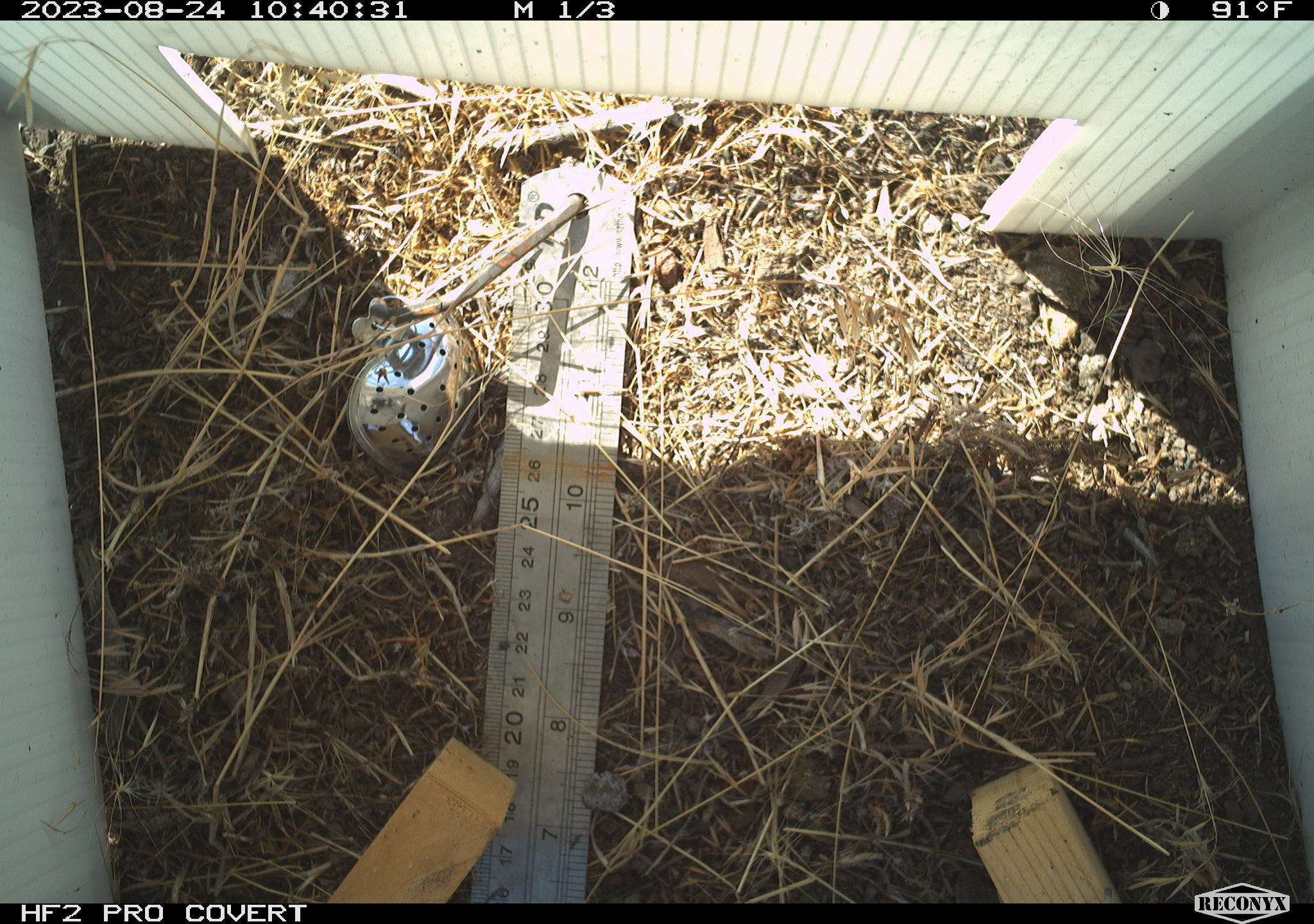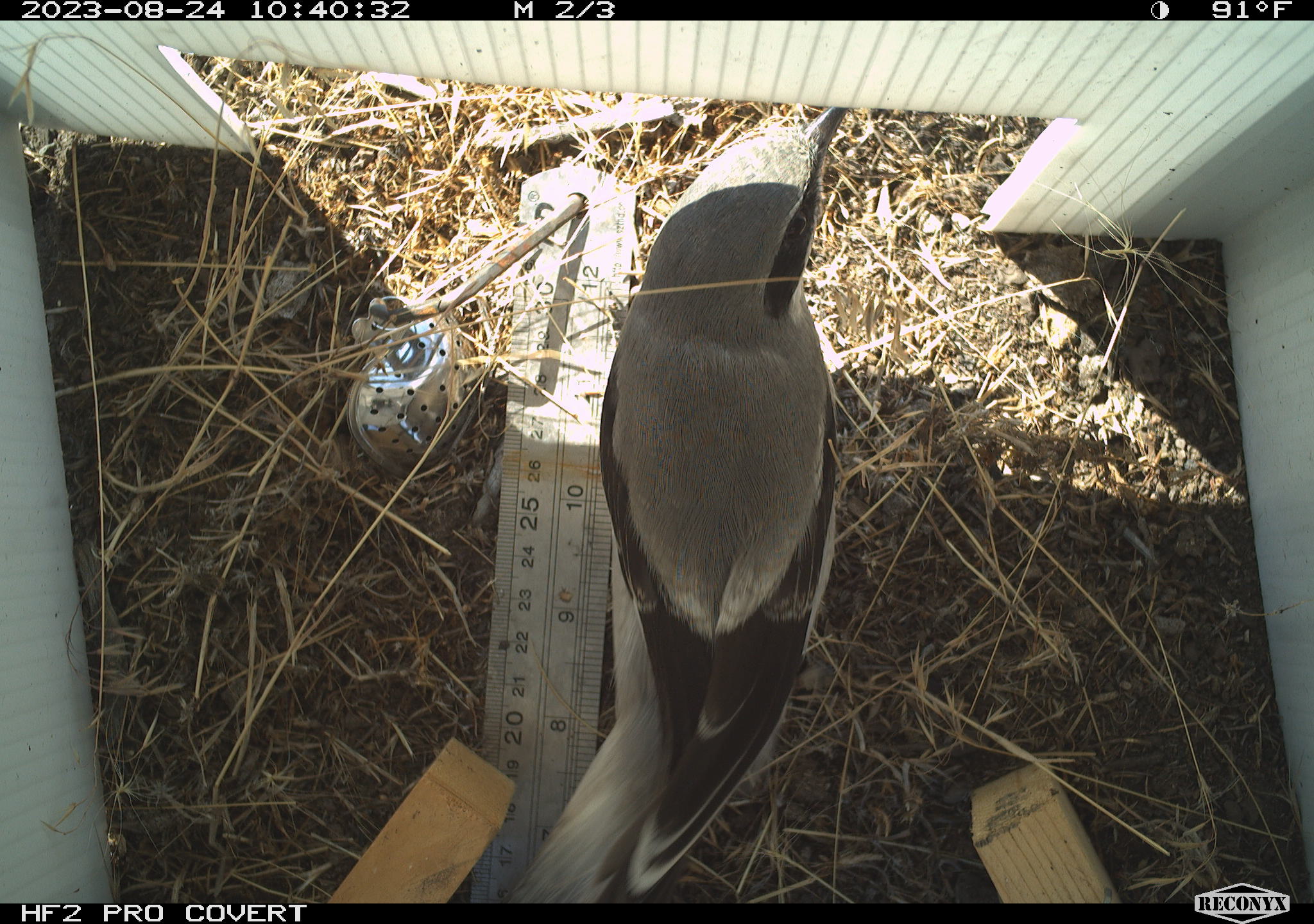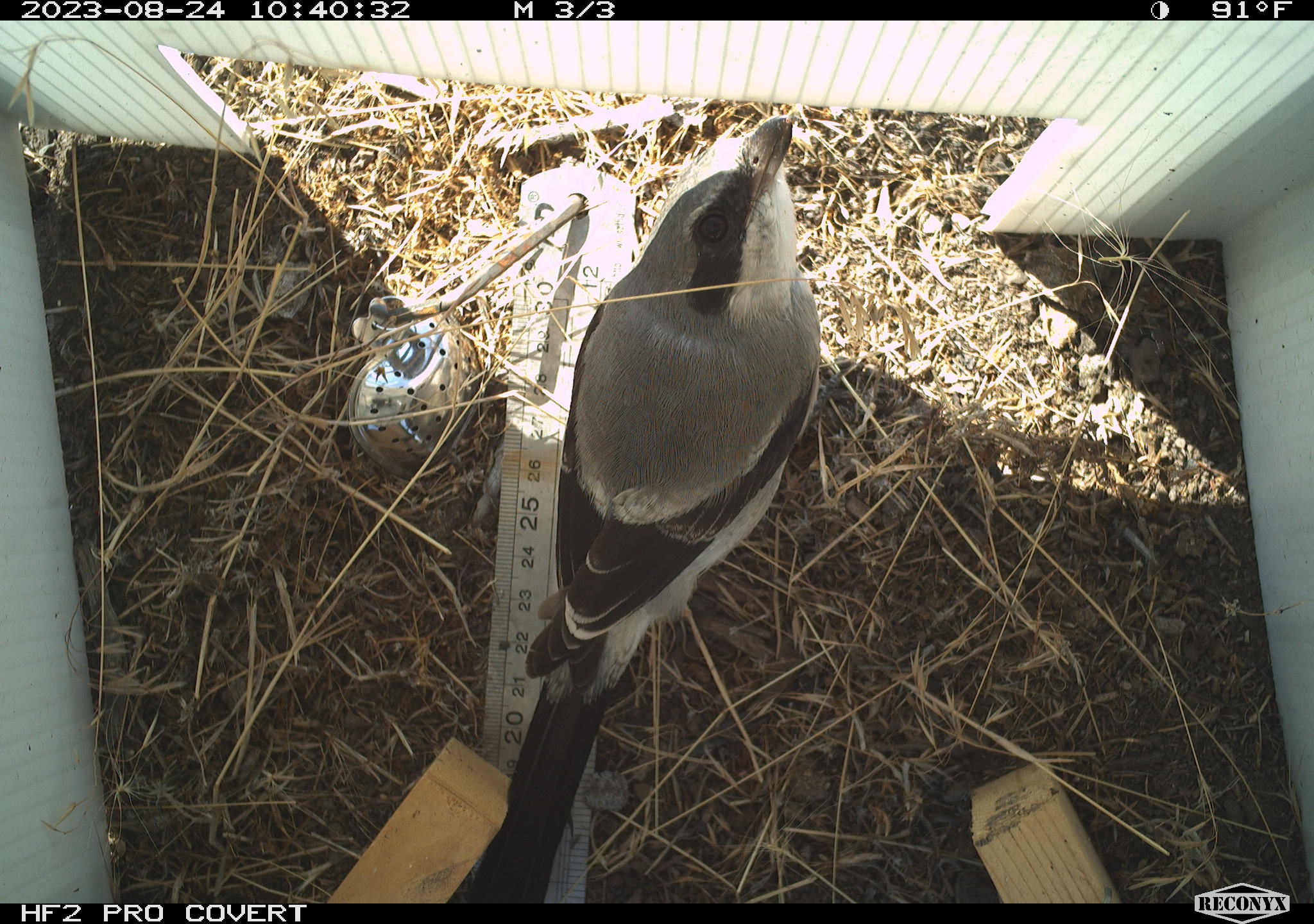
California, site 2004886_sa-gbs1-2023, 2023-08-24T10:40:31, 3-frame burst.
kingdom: Animalia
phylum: Chordata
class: Aves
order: Passeriformes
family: Laniidae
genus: Lanius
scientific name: Lanius ludovicianus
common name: loggerhead shrike